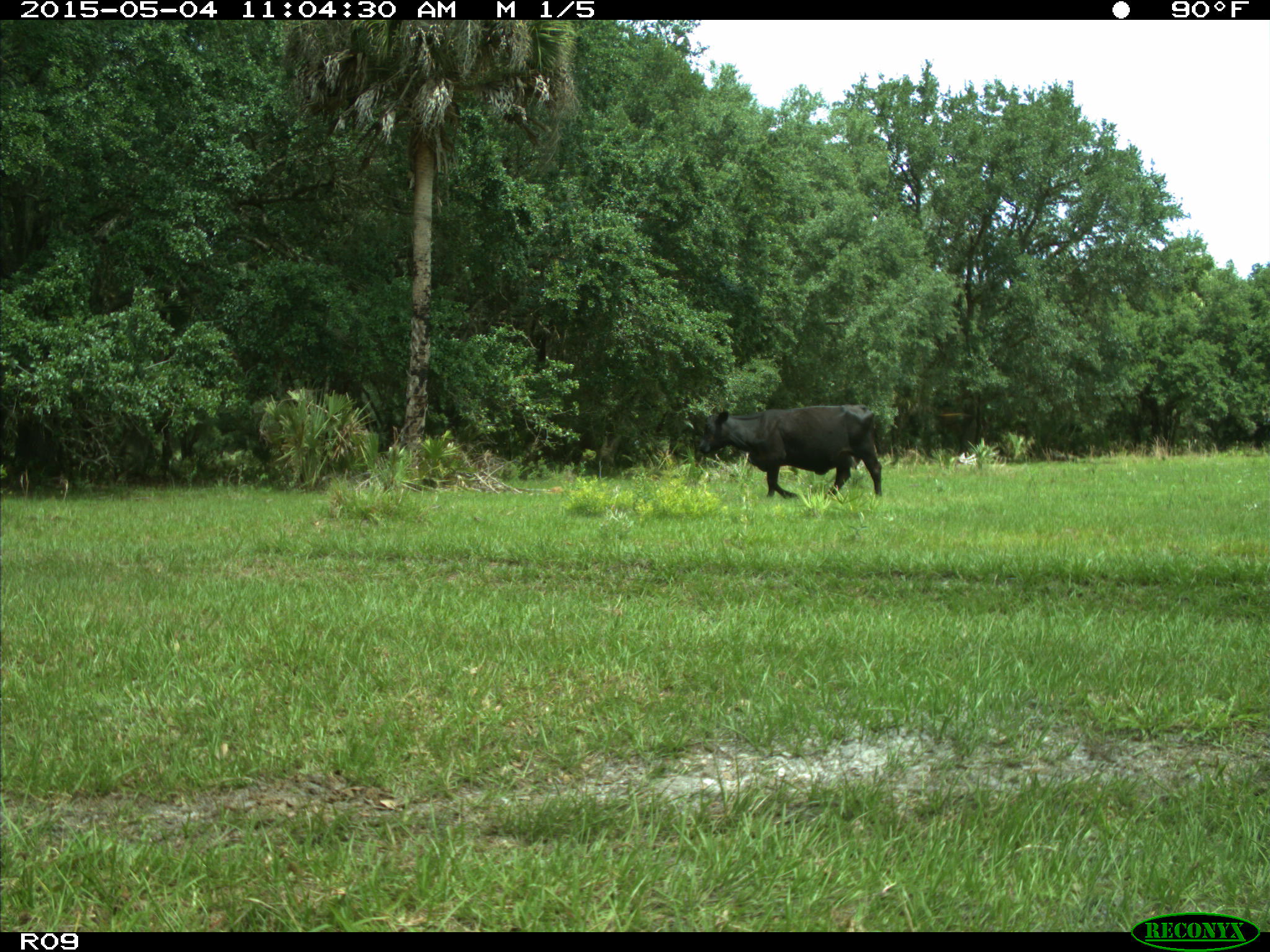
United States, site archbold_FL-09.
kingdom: Animalia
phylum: Chordata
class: Mammalia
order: Artiodactyla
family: Bovidae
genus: Bos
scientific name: Bos taurus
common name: domestic cow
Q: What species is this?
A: Bos taurus (domestic cow).